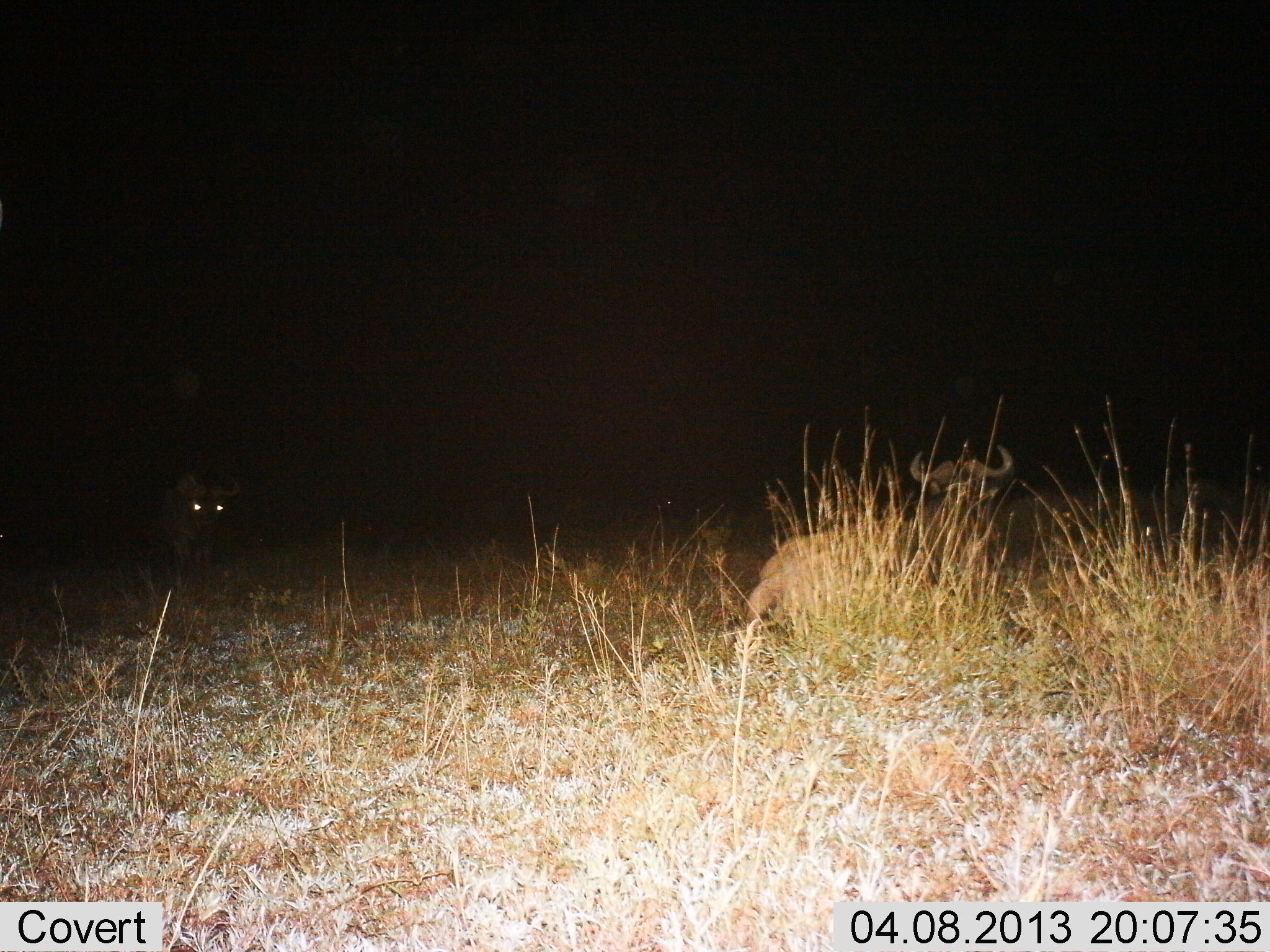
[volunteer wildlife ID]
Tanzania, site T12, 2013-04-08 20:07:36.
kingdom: Animalia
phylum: Chordata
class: Mammalia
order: Artiodactyla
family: Bovidae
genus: Connochaetes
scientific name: Connochaetes taurinus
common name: blue wildebeest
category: wildebeest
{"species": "wildebeest (blue wildebeest) (Connochaetes taurinus)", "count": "2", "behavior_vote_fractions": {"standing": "42%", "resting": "100%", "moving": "11%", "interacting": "0%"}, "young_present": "0%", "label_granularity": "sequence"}